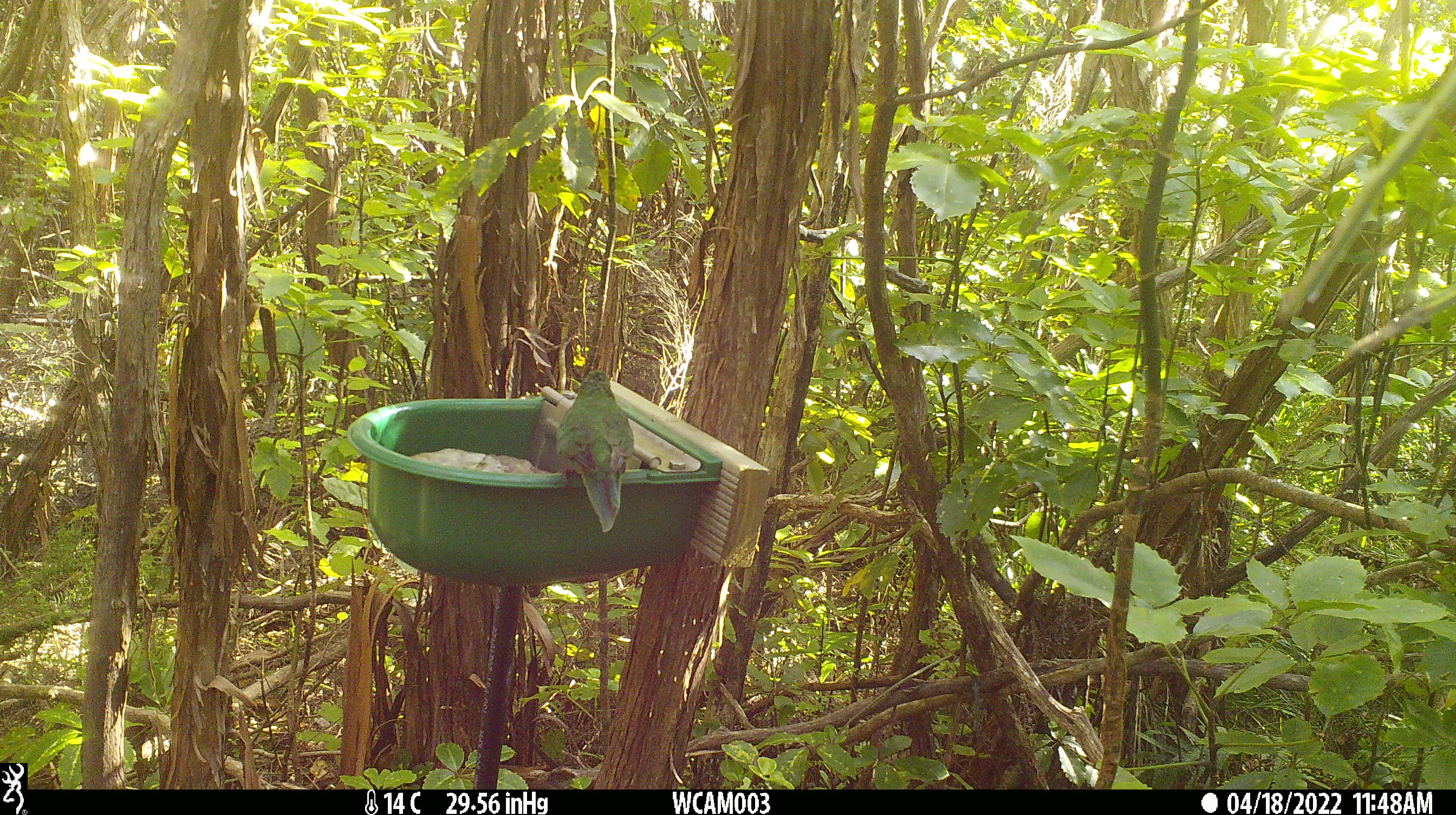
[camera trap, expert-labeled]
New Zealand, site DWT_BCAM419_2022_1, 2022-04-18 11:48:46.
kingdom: Animalia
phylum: Chordata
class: Aves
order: Psittaciformes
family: Psittaculidae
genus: Cyanoramphus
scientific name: Cyanoramphus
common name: parakeet